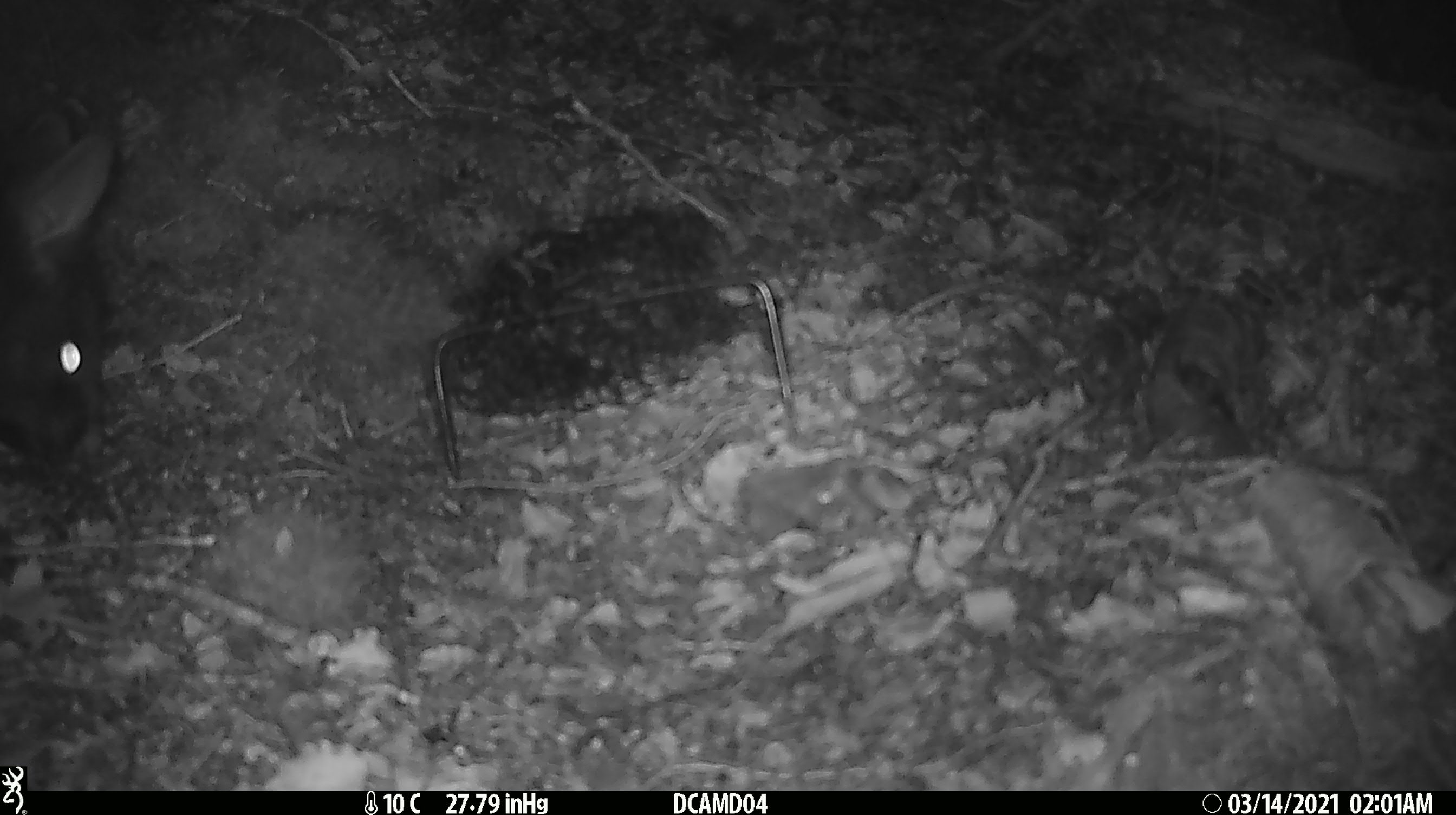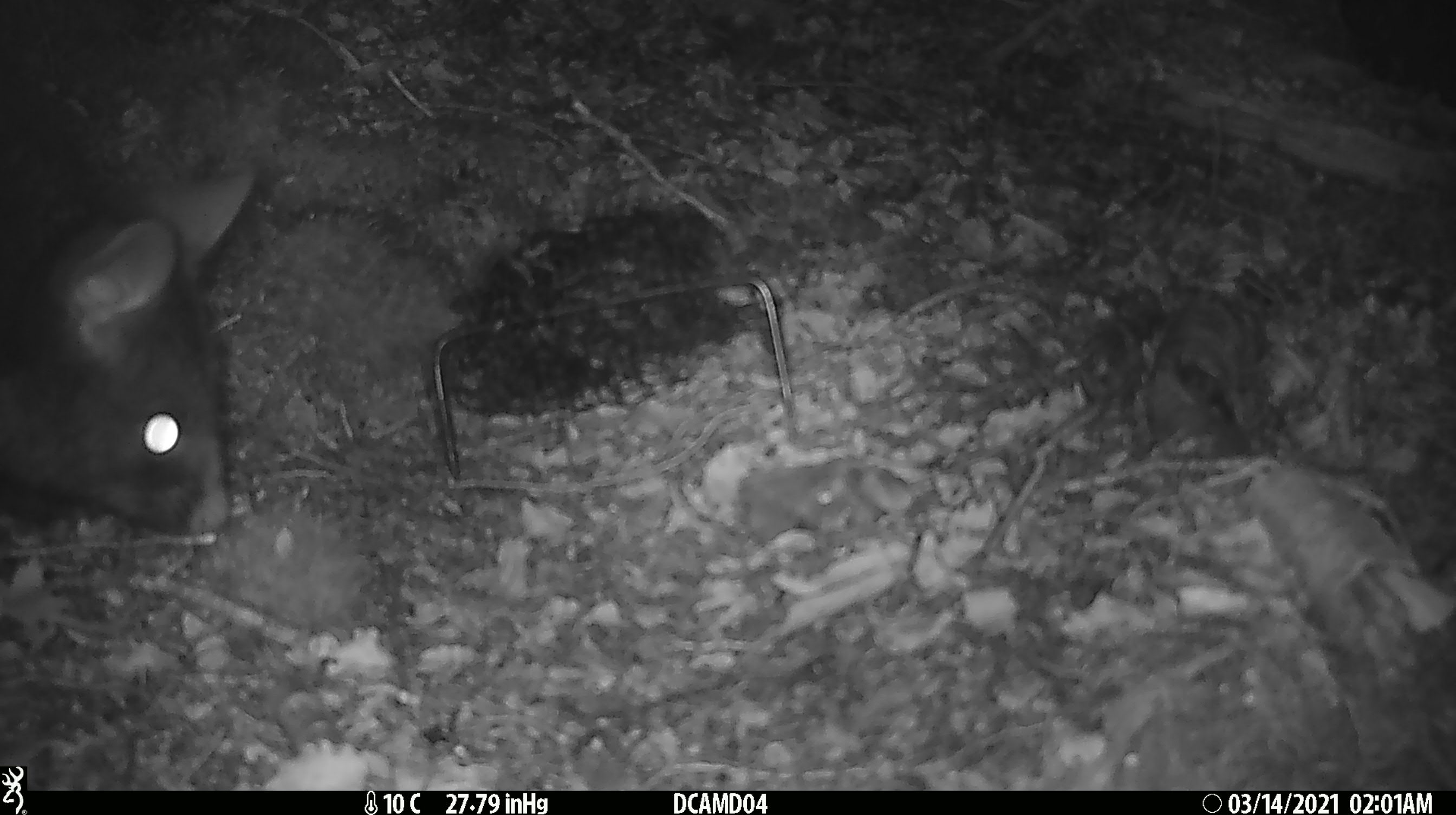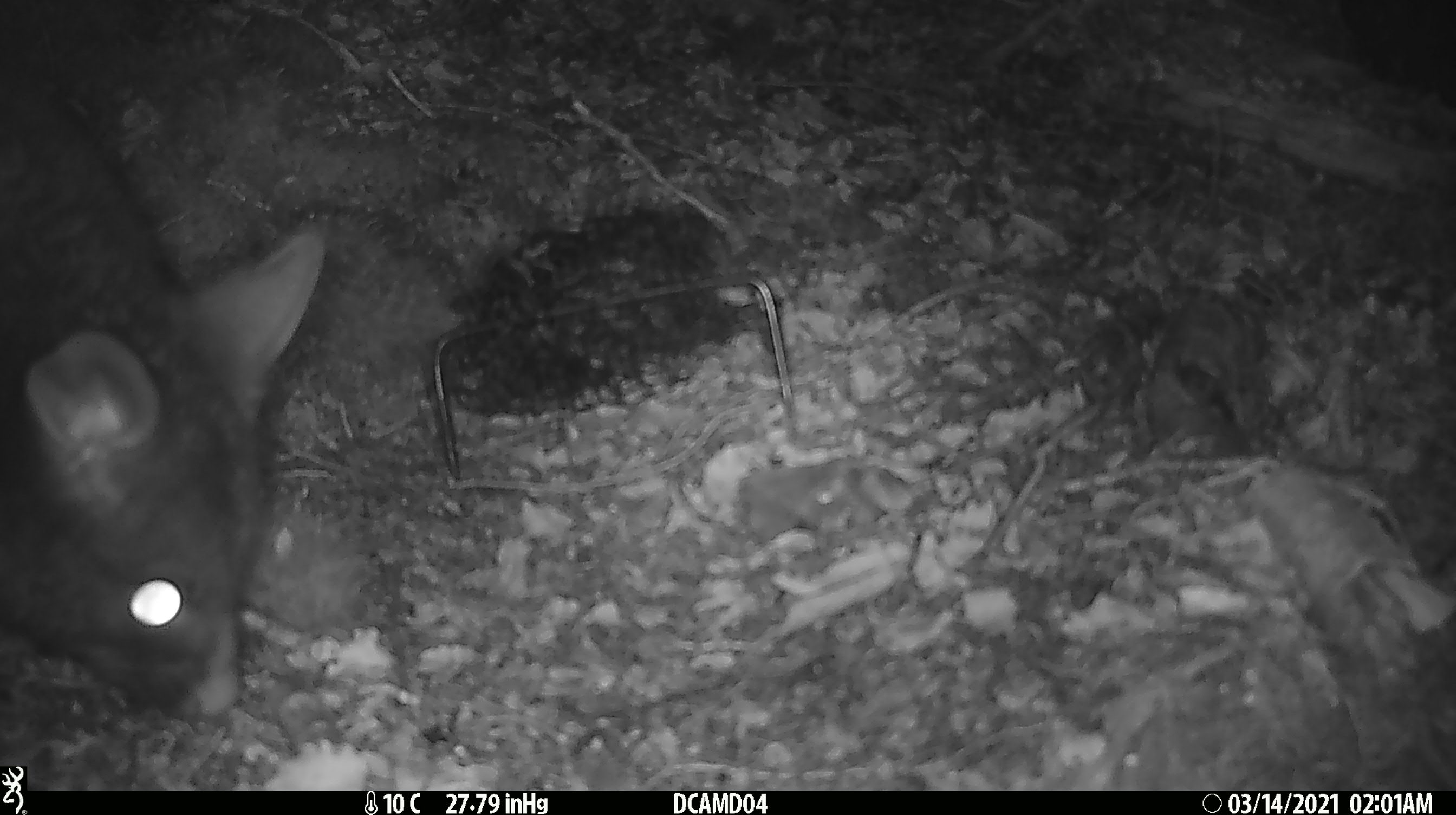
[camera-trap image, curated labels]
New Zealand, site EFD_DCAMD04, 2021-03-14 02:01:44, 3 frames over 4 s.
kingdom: Animalia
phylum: Chordata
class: Mammalia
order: Diprotodontia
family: Phalangeridae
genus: Trichosurus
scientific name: Trichosurus vulpecula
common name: common brushtail possum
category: possum